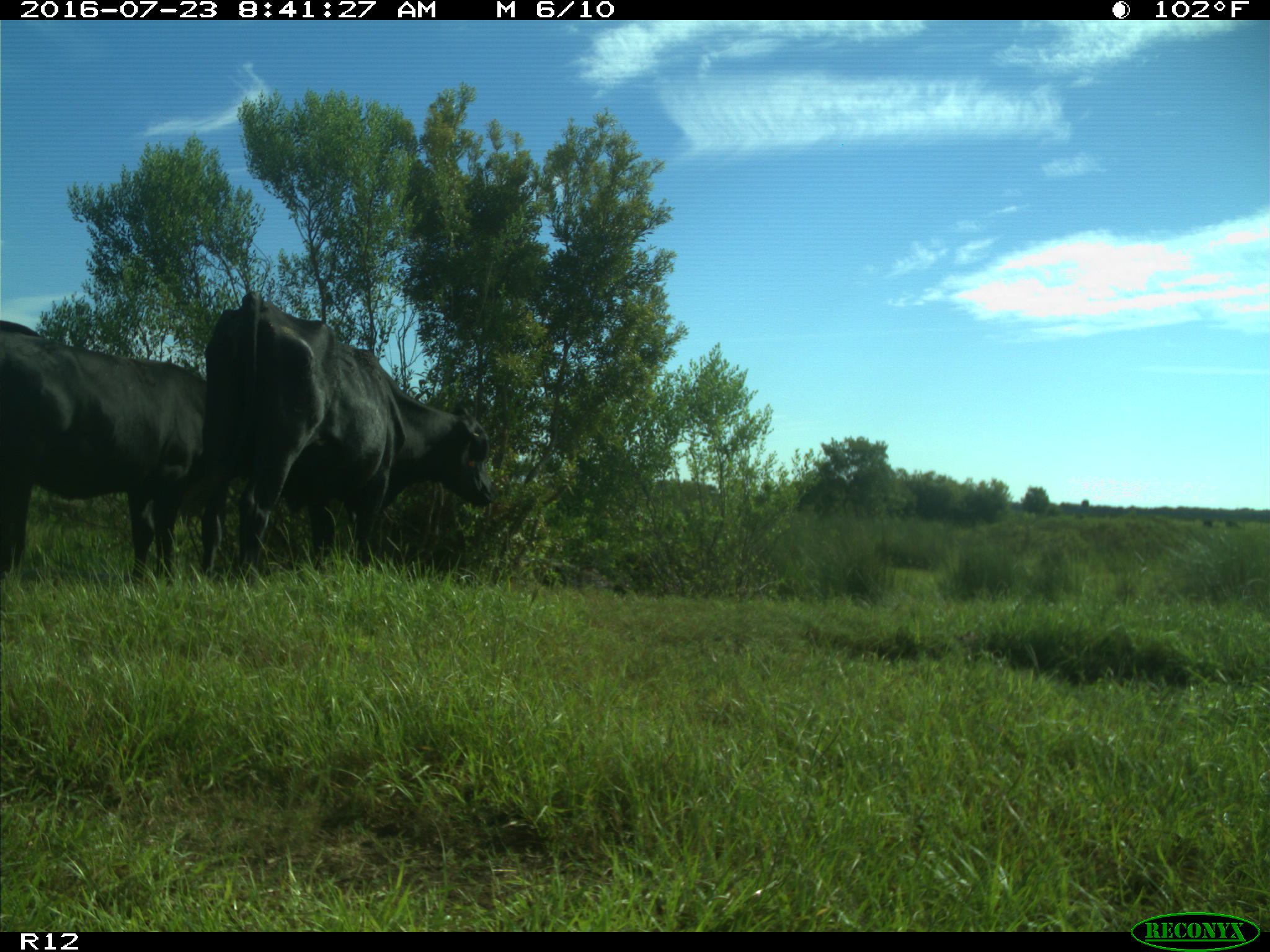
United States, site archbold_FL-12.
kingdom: Animalia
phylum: Chordata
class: Mammalia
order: Artiodactyla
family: Bovidae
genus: Bos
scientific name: Bos taurus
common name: domestic cow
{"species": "Bos taurus (domestic cow)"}